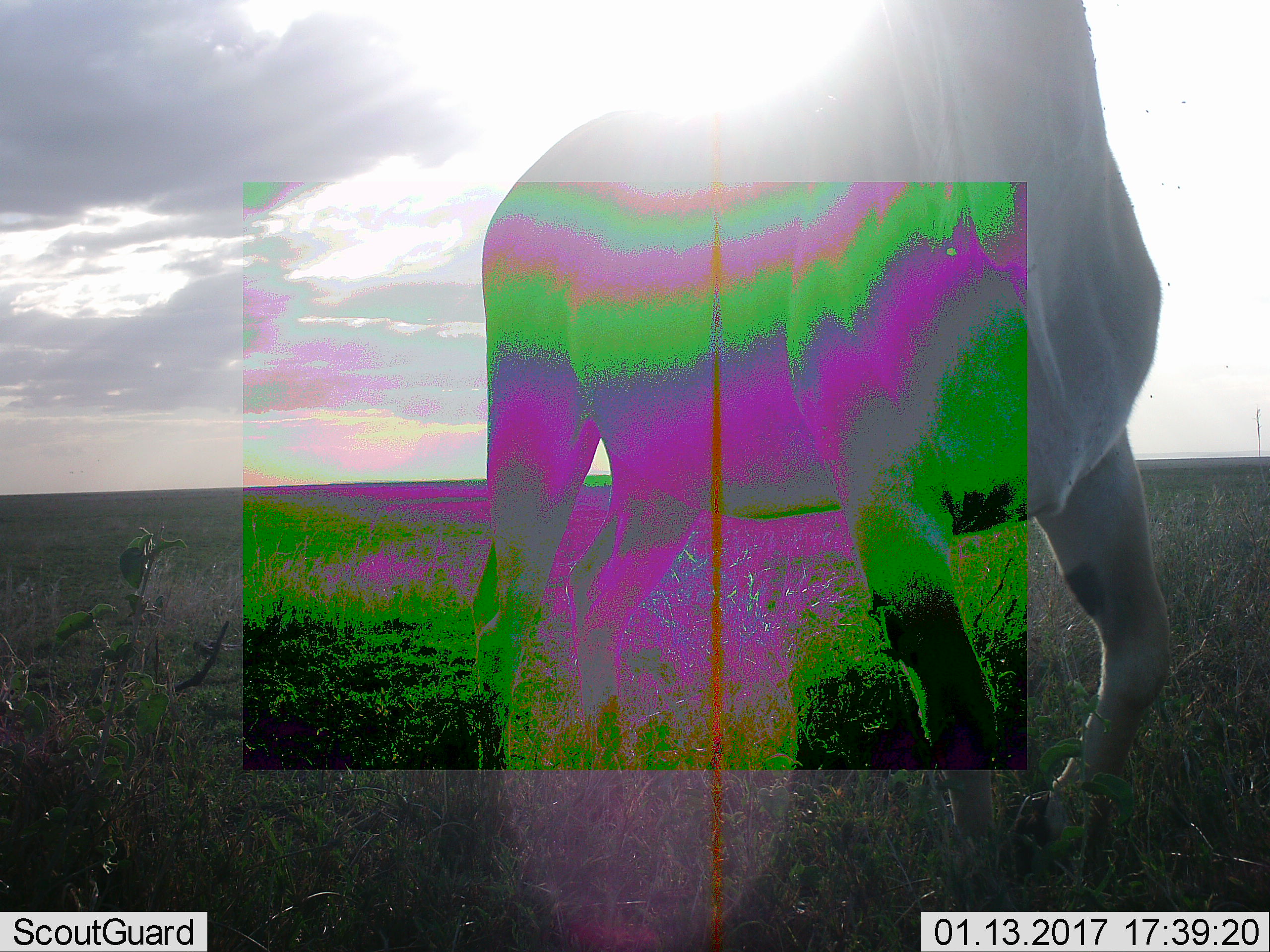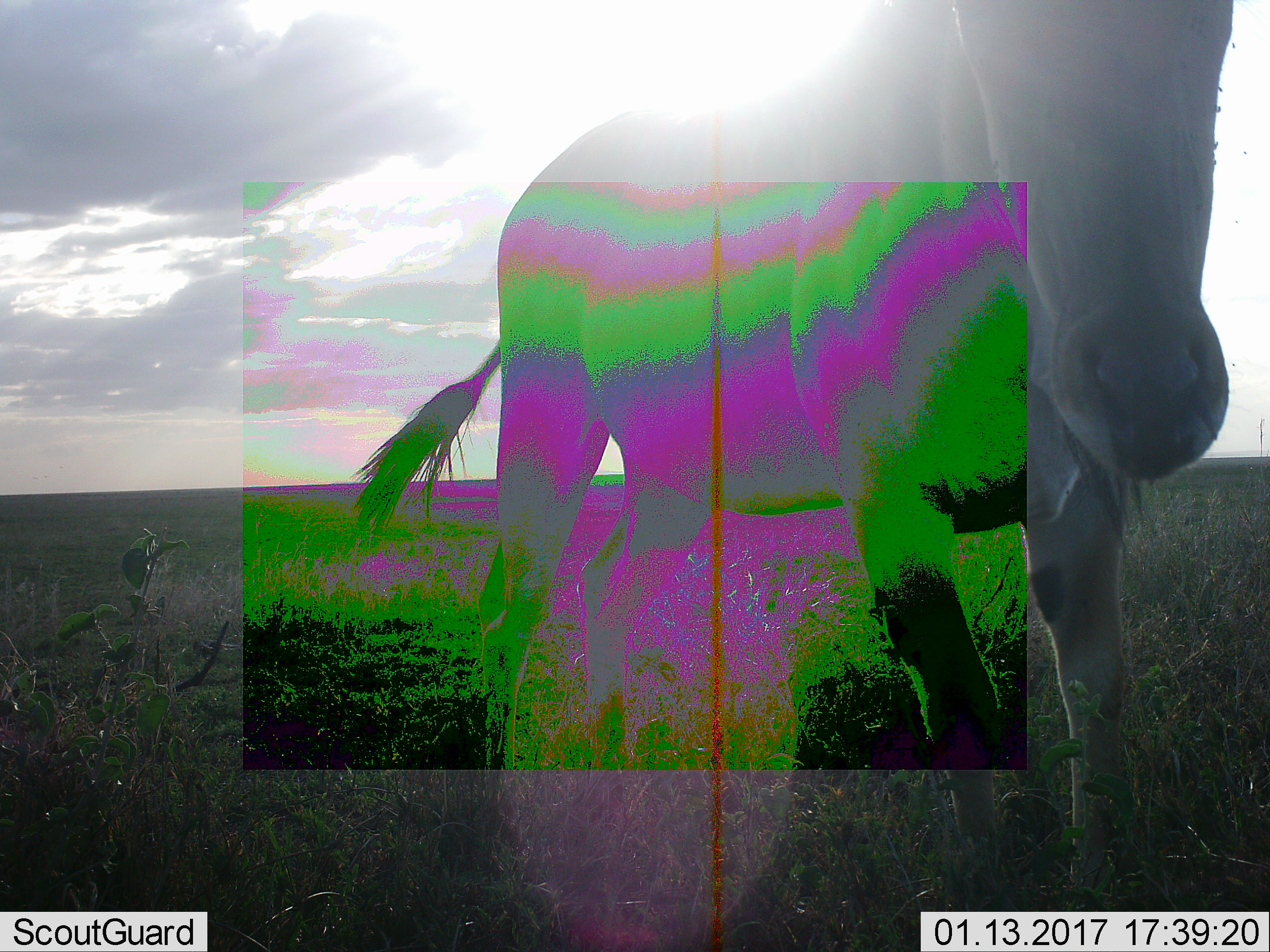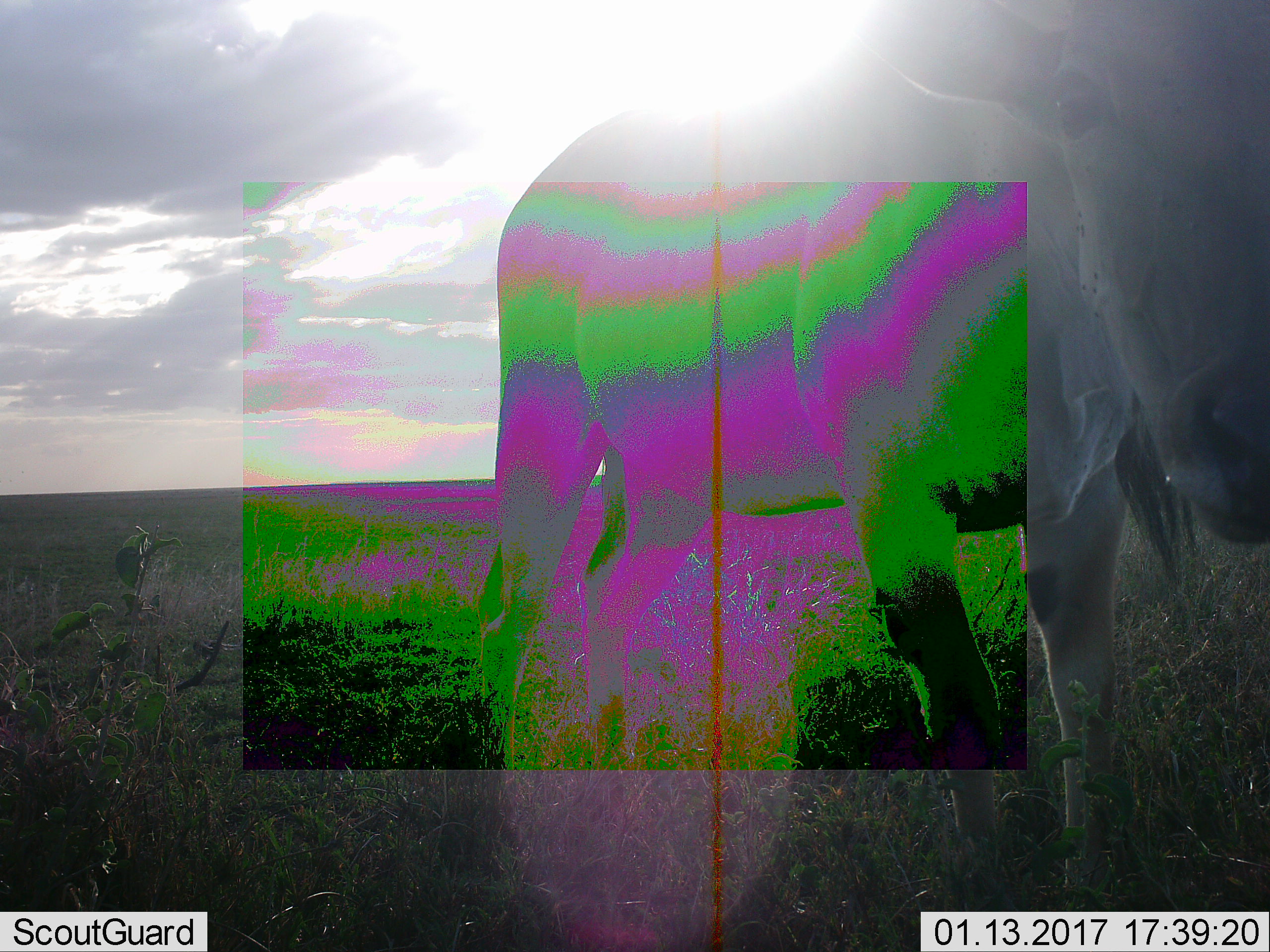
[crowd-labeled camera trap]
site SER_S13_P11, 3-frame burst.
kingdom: Animalia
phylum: Chordata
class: Mammalia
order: Artiodactyla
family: Bovidae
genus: Tragelaphus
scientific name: Tragelaphus oryx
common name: eland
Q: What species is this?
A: Eland (Tragelaphus oryx).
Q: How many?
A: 1.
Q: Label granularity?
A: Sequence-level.